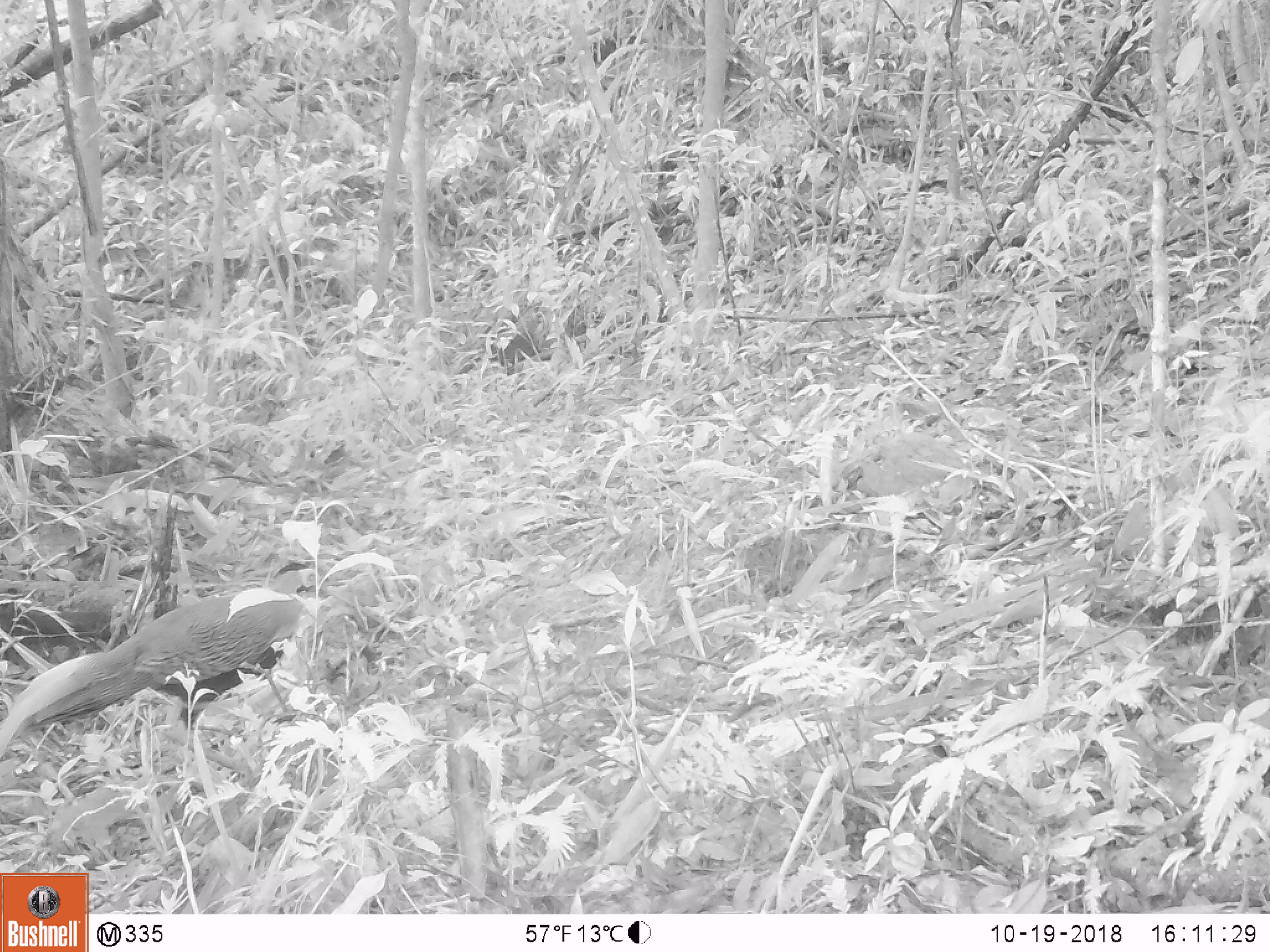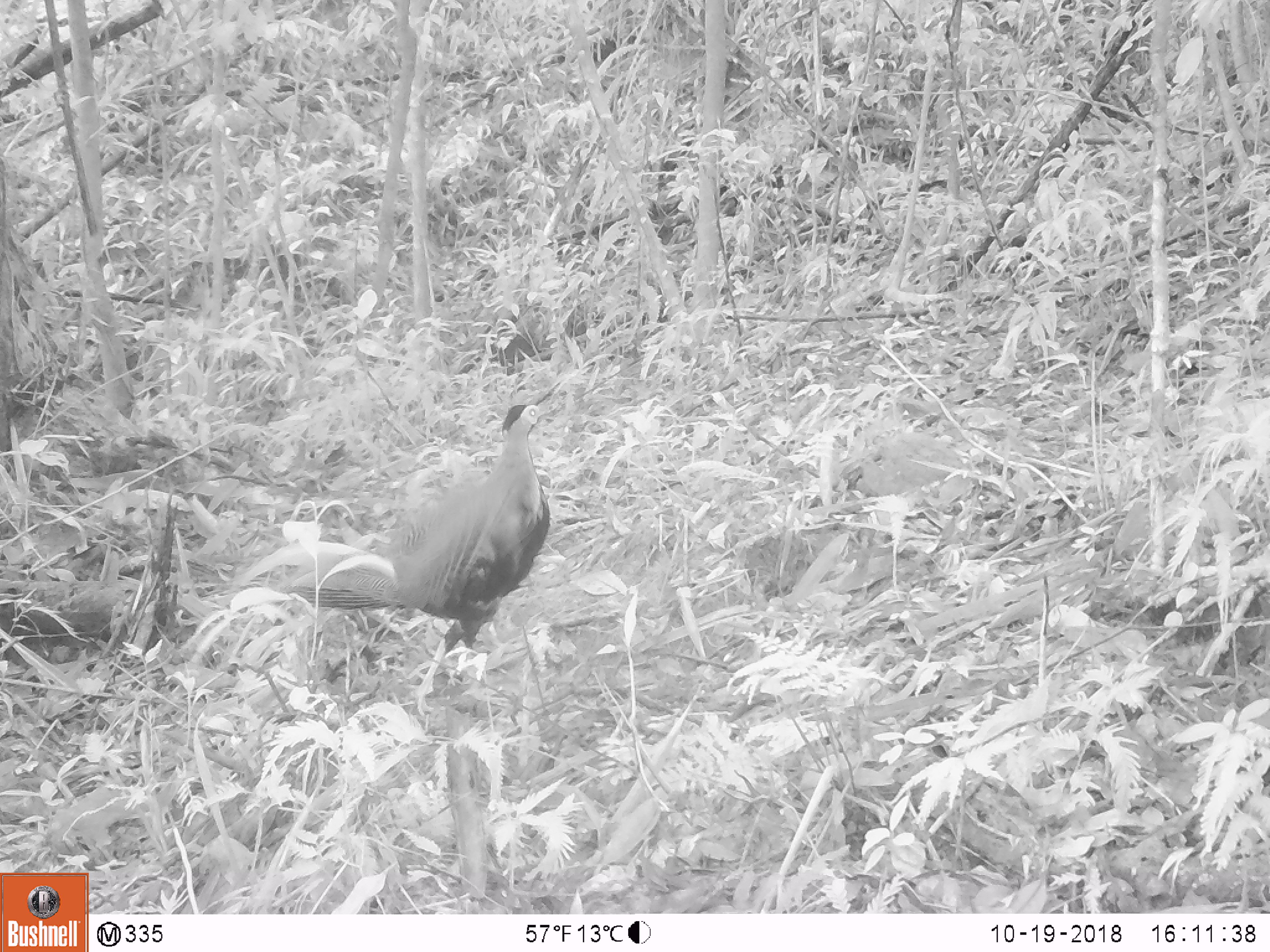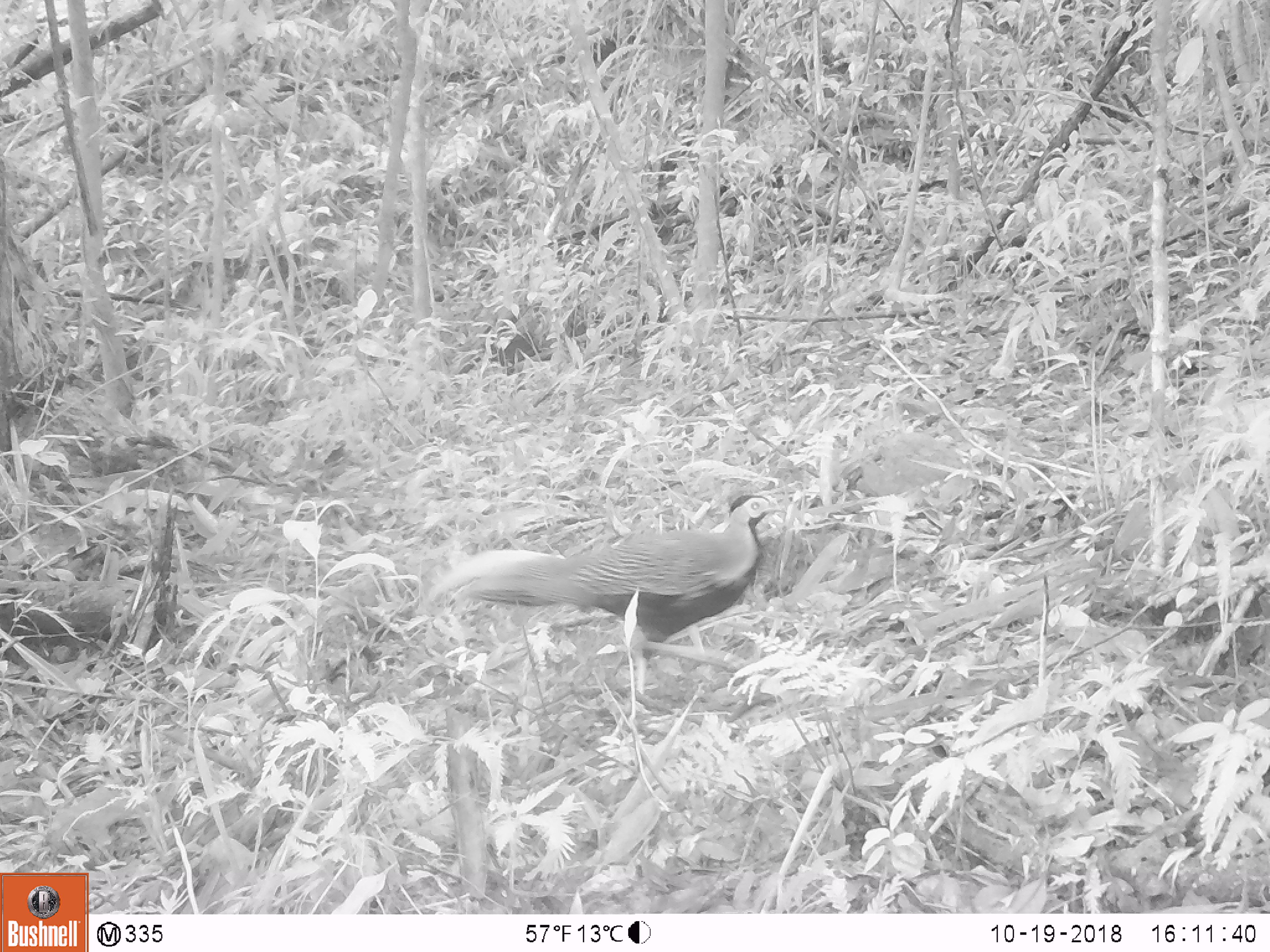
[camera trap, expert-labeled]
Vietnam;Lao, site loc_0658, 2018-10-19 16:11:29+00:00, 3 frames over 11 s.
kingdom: Animalia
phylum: Chordata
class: Aves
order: Galliformes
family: Phasianidae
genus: Lophura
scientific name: Lophura nycthemera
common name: silver pheasant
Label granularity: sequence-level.